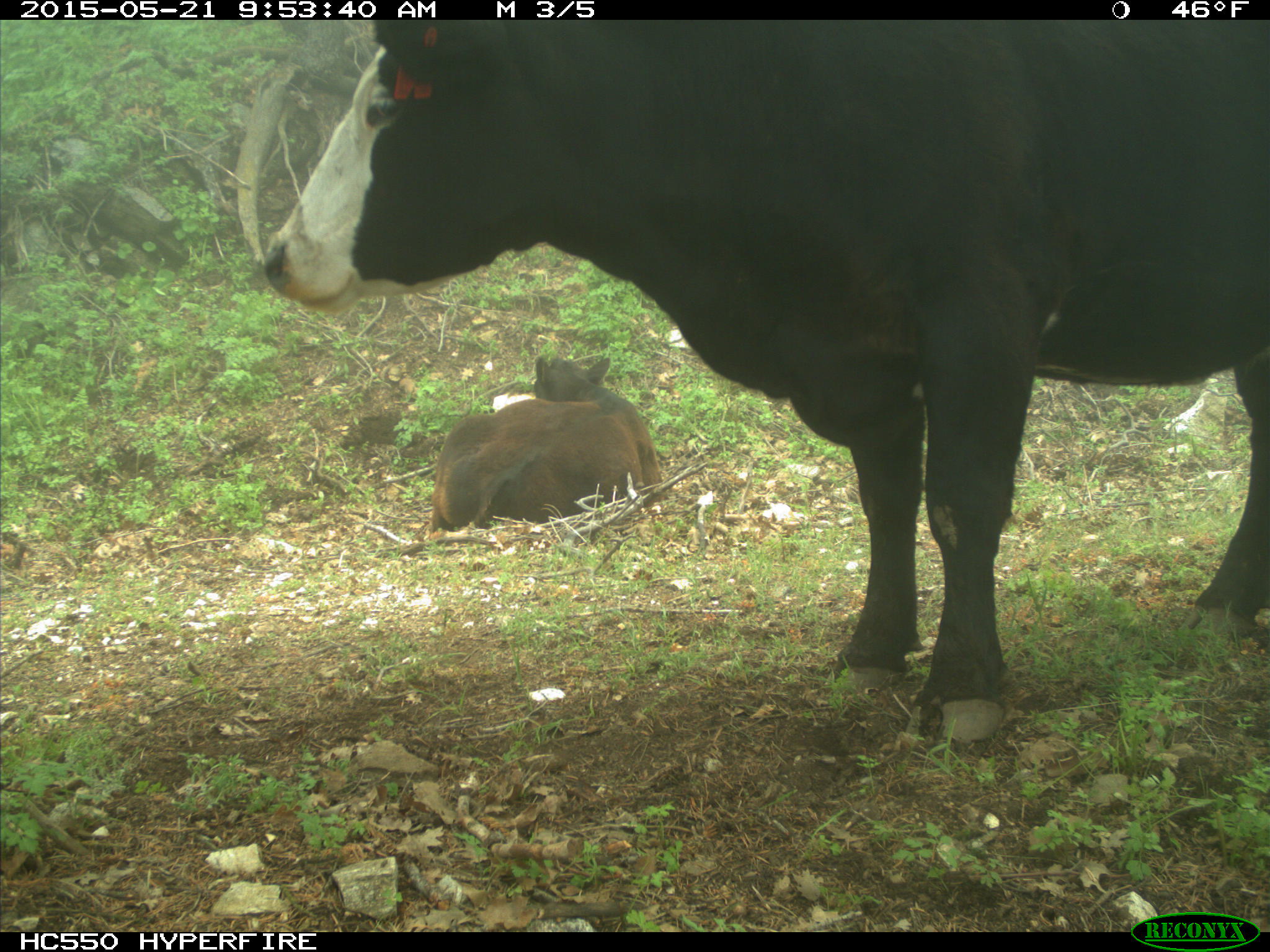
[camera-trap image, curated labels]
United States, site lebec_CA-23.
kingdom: Animalia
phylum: Chordata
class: Mammalia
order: Artiodactyla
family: Bovidae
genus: Bos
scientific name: Bos taurus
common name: domestic cow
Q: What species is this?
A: Bos taurus (domestic cow).